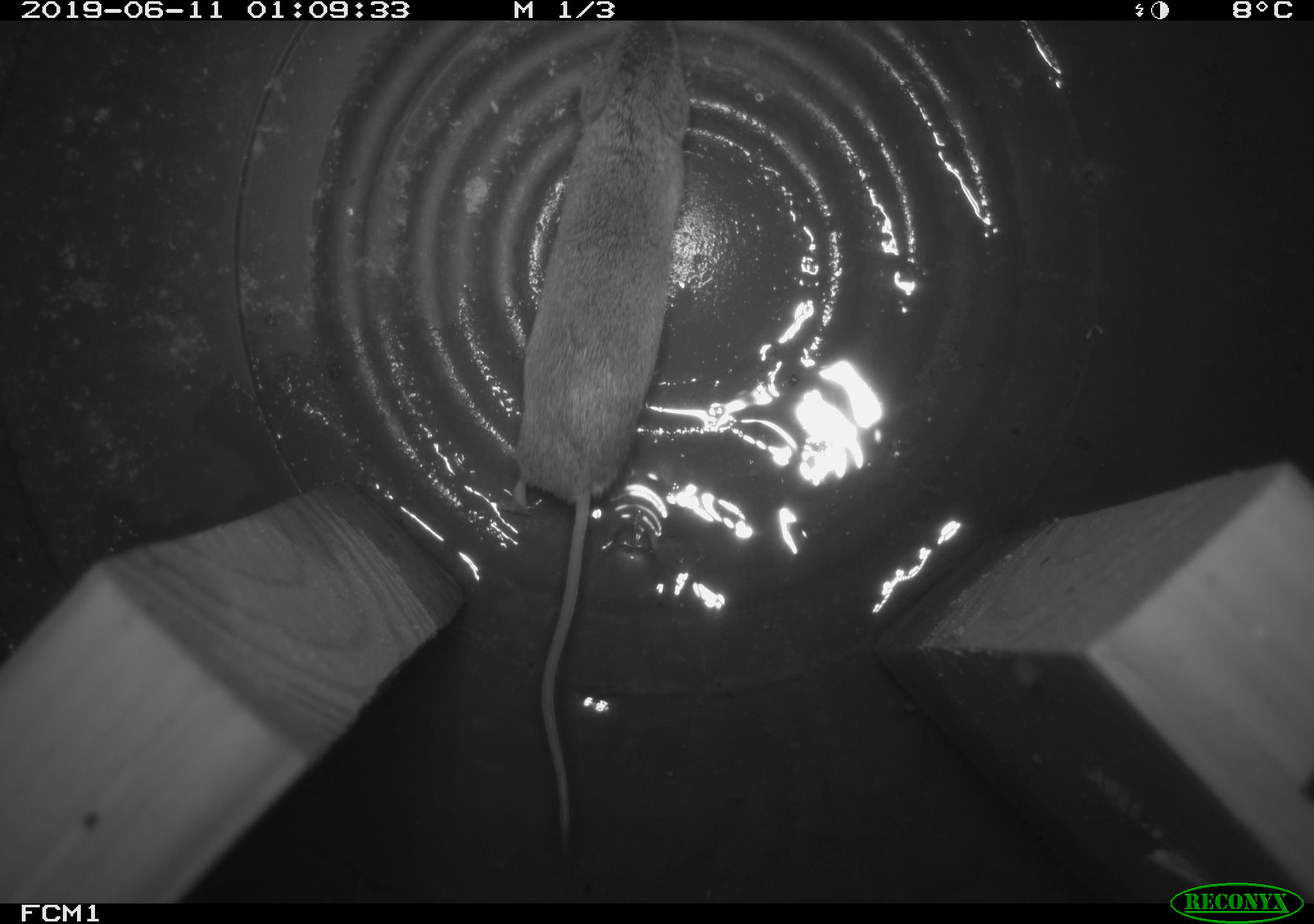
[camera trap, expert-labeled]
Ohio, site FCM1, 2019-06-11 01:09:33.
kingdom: Animalia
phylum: Chordata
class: Mammalia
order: Eulipotyphla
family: Soricidae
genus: Sorex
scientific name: Sorex cinereus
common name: masked shrew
Masked shrew (Sorex cinereus).